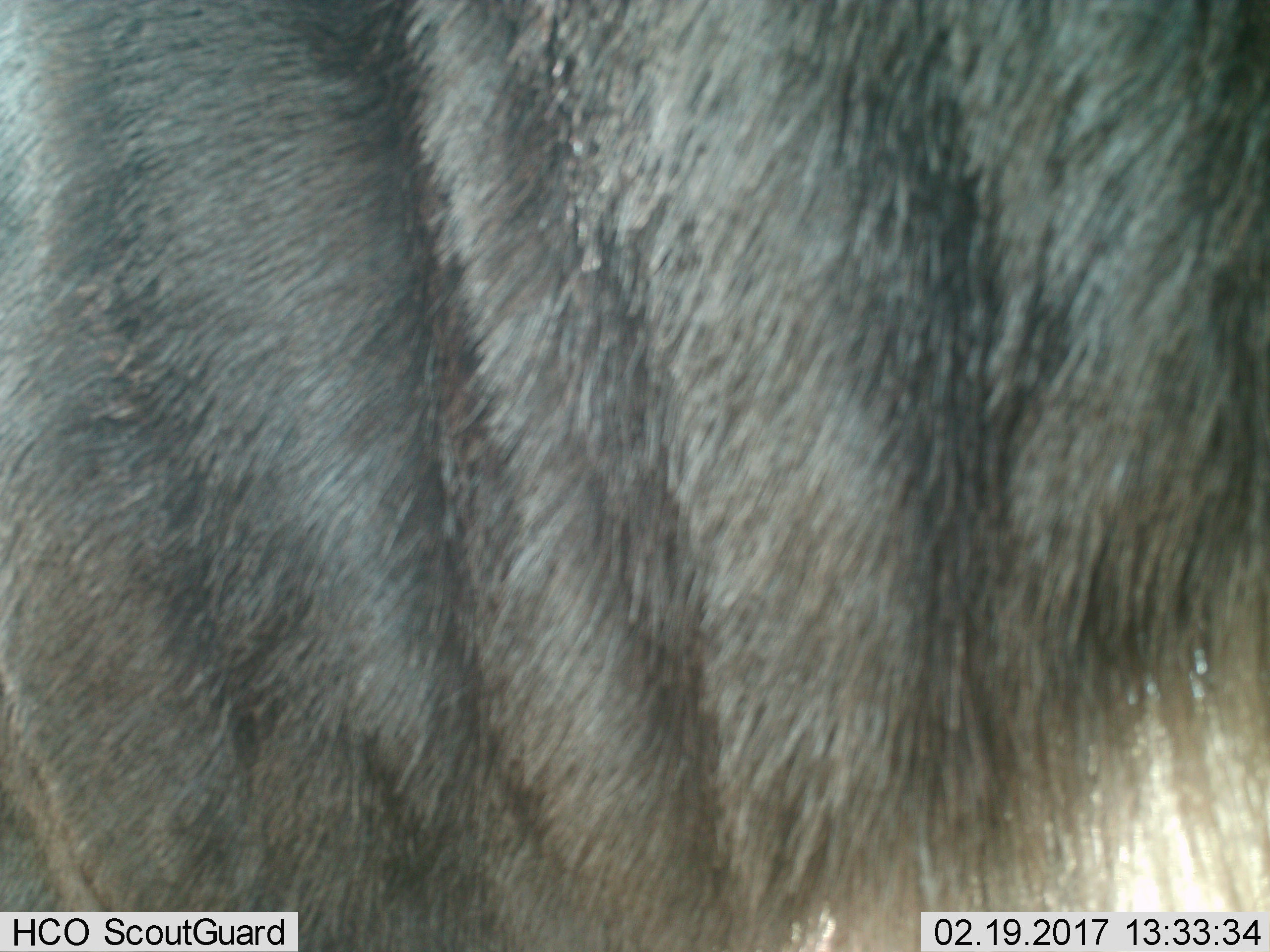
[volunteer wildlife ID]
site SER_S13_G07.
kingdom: Animalia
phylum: Chordata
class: Mammalia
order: Artiodactyla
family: Bovidae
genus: Connochaetes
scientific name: Connochaetes taurinus taurinus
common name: blue wildebeest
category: wildebeestblue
Wildebeestblue (blue wildebeest) (Connochaetes taurinus taurinus), count 1. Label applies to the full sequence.